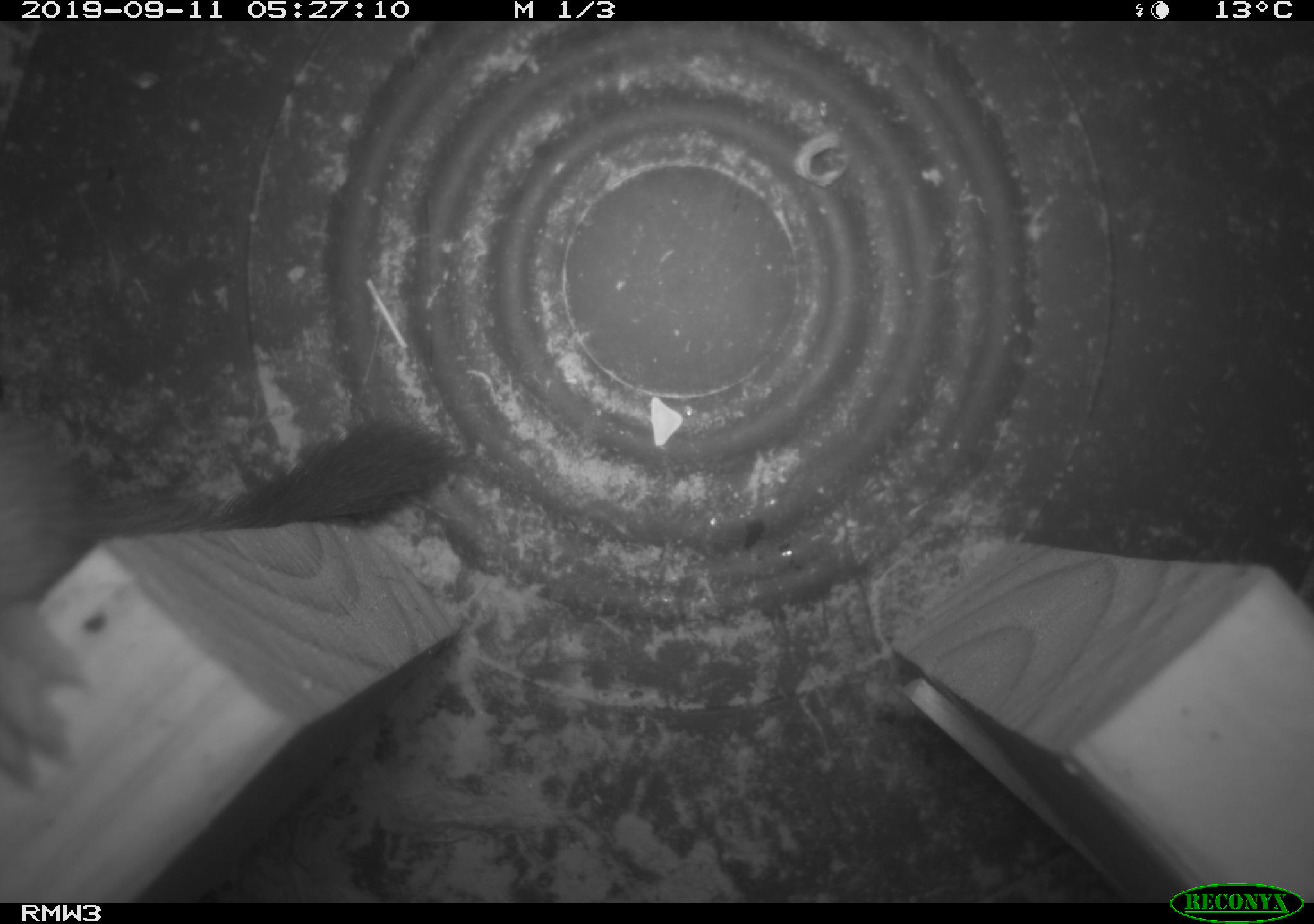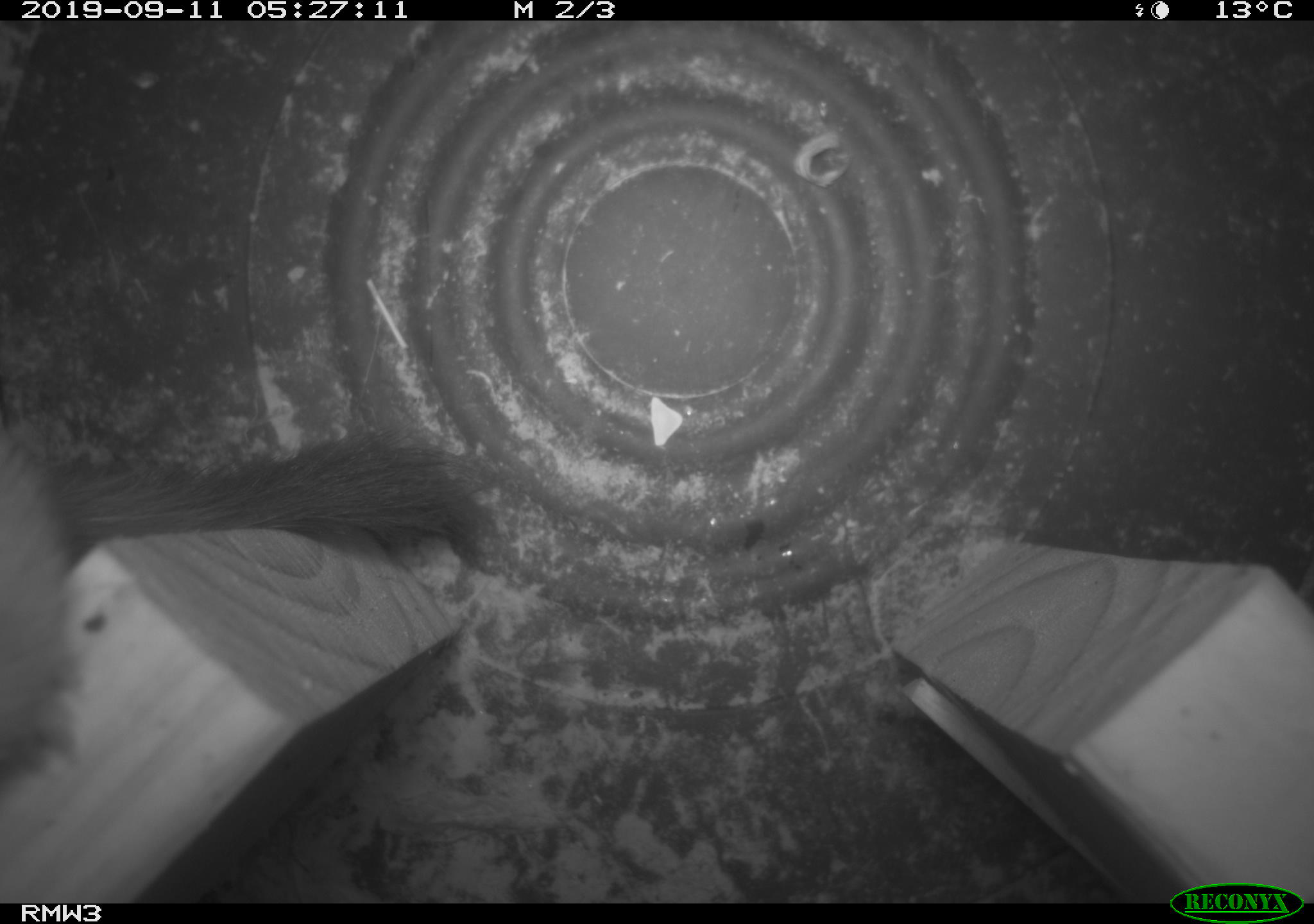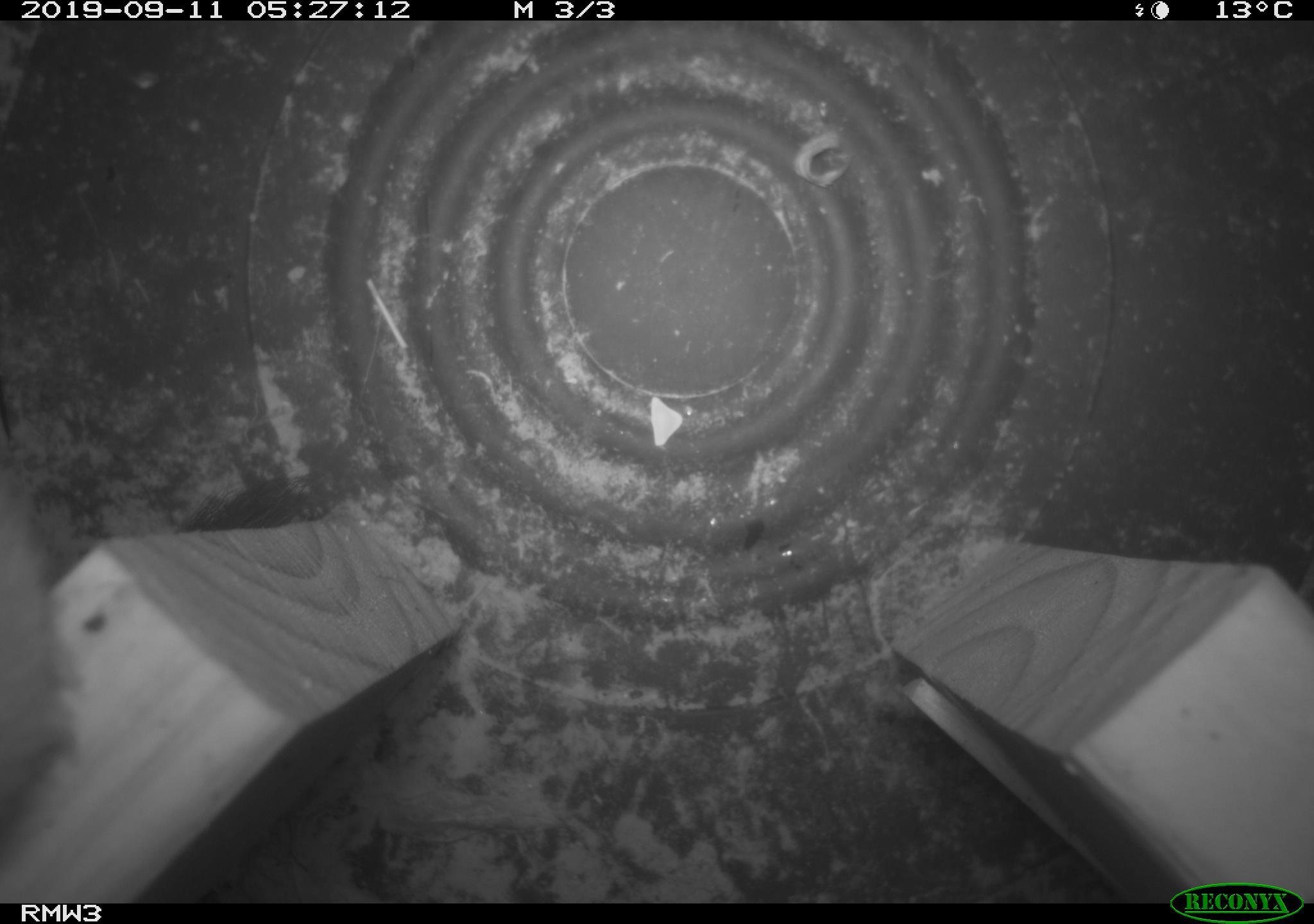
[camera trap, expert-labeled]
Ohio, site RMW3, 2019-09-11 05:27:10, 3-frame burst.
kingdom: Animalia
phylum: Chordata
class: Mammalia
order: Carnivora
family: Mustelidae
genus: Neogale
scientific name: Neogale frenata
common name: long-tailed weasel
Long-tailed weasel (Neogale frenata).